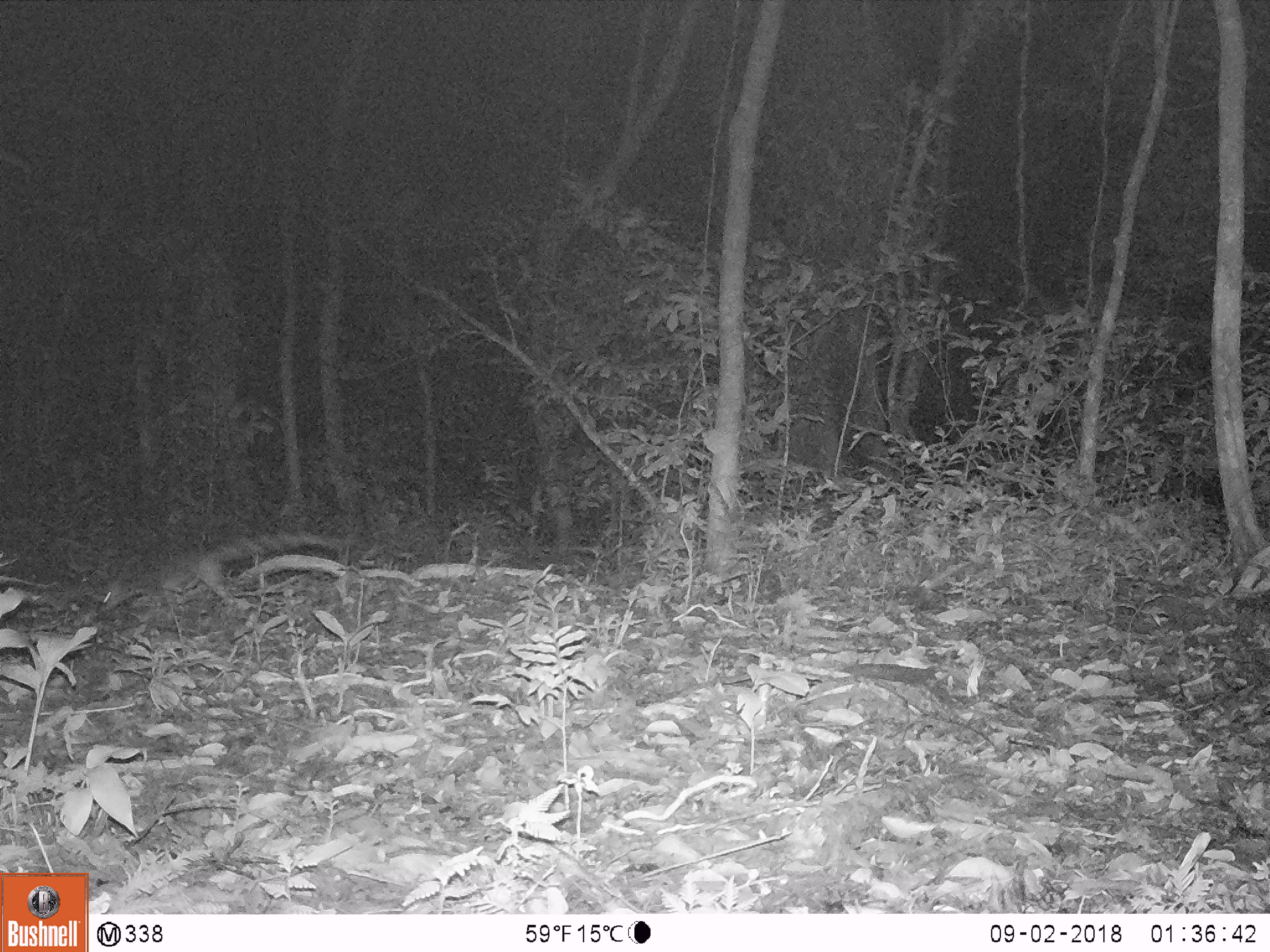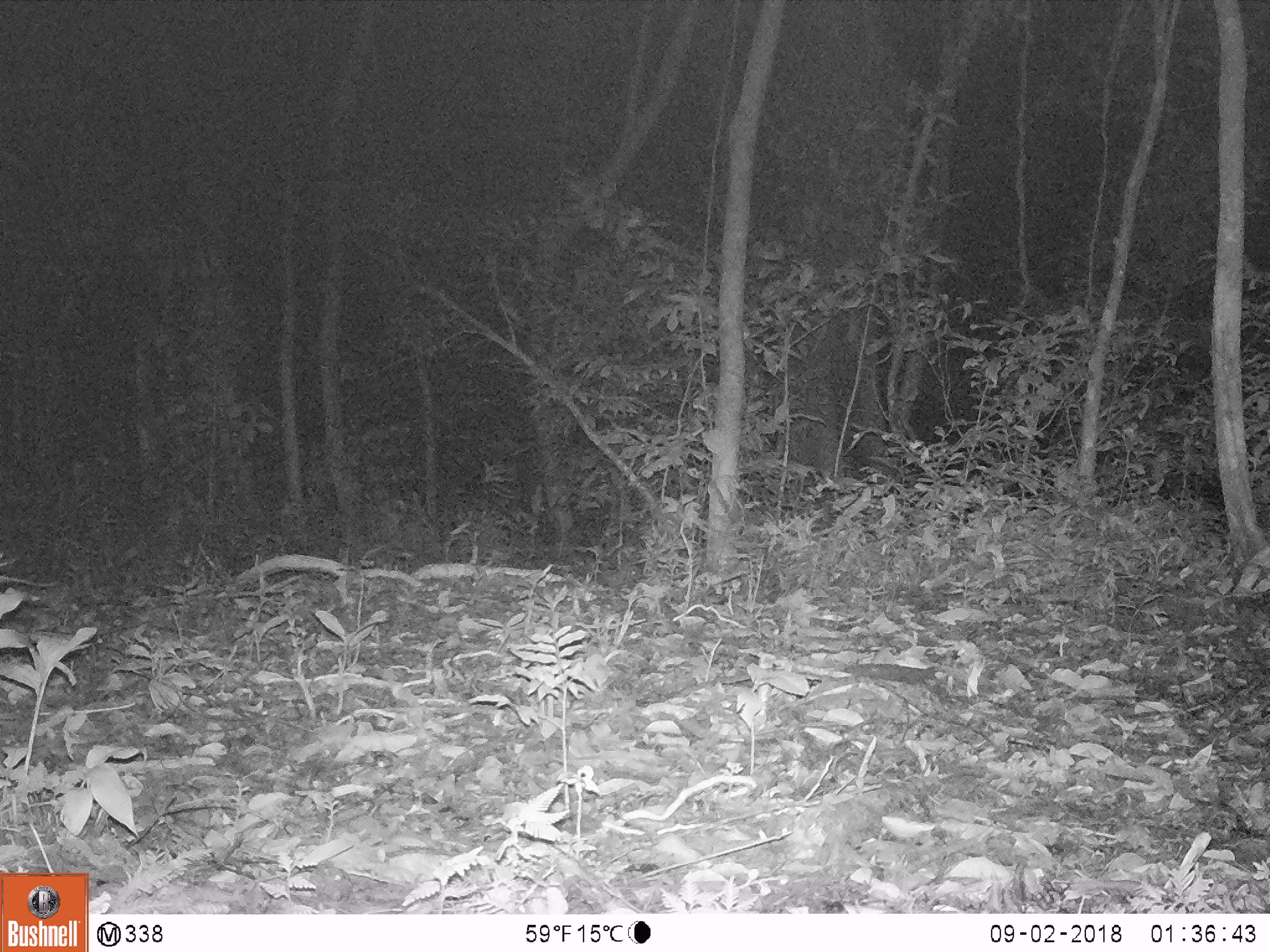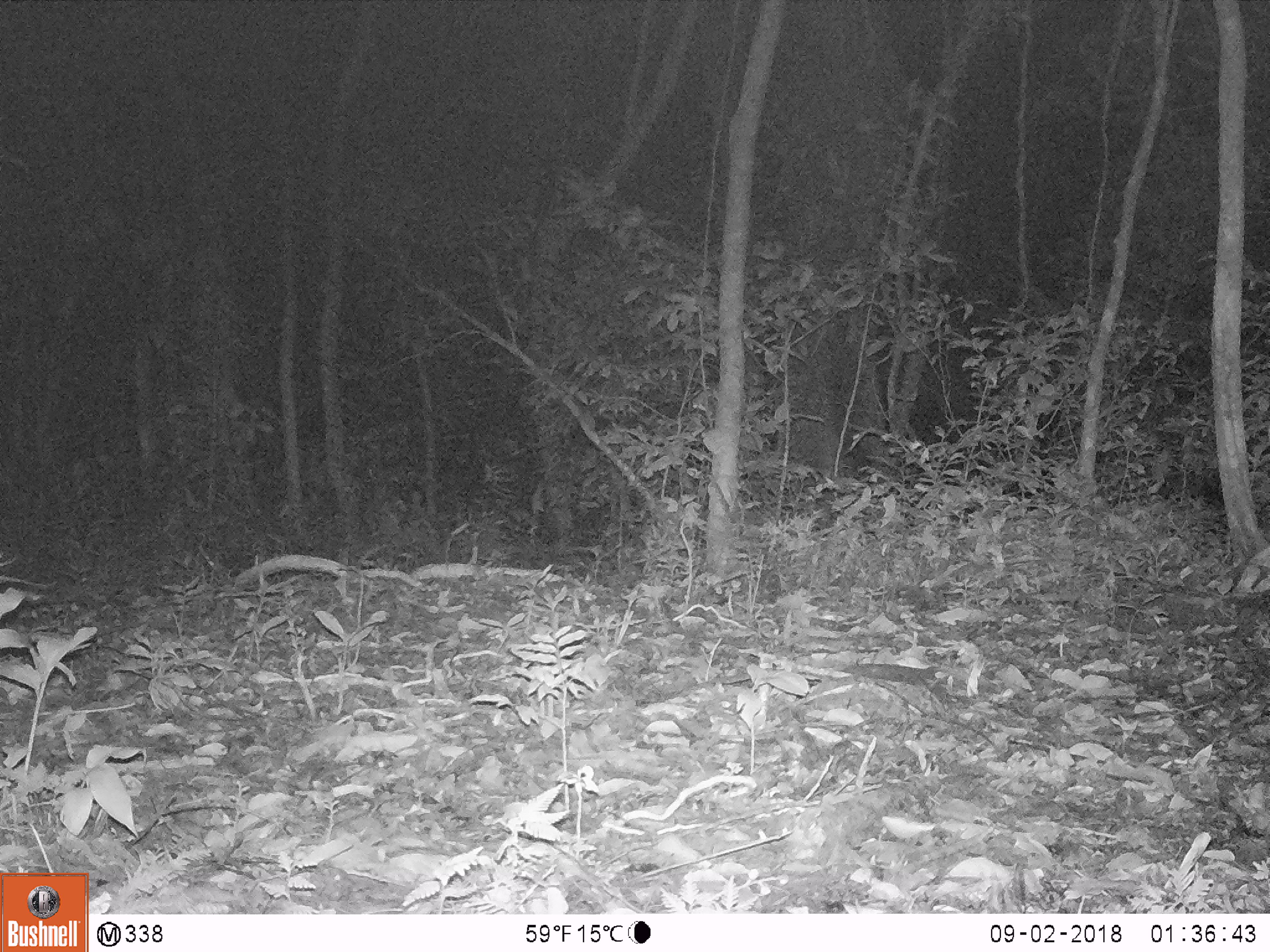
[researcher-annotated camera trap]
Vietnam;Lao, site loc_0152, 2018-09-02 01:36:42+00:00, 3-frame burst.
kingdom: Animalia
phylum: Chordata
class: Mammalia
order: Carnivora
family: Prionodontidae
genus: Prionodon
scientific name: Prionodon pardicolor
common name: spotted linsang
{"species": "spotted linsang (Prionodon pardicolor)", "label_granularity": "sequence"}